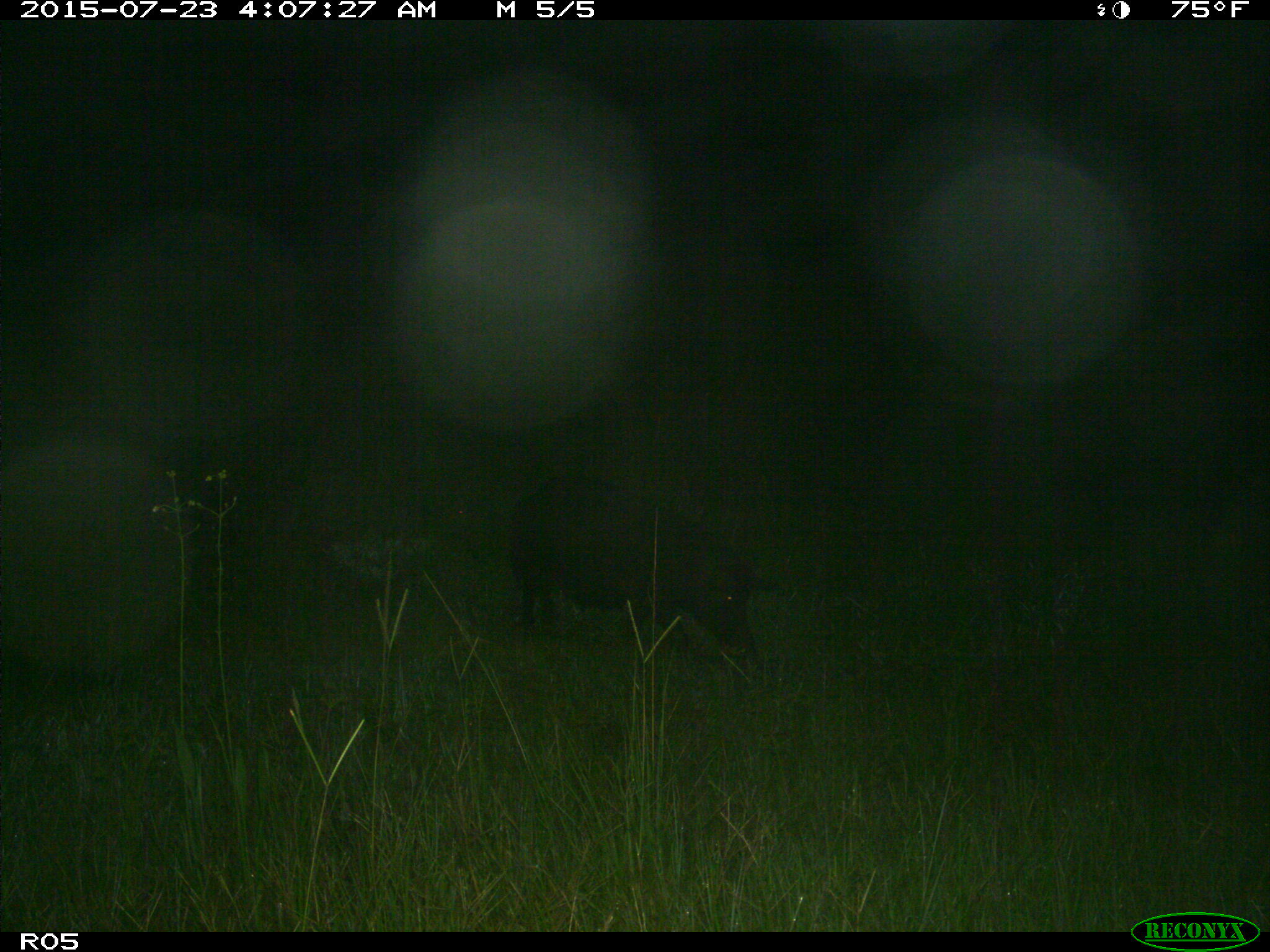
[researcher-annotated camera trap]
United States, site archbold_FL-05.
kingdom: Animalia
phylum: Chordata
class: Mammalia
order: Artiodactyla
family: Suidae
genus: Sus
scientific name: Sus scrofa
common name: wild boar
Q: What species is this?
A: Sus scrofa (wild boar).